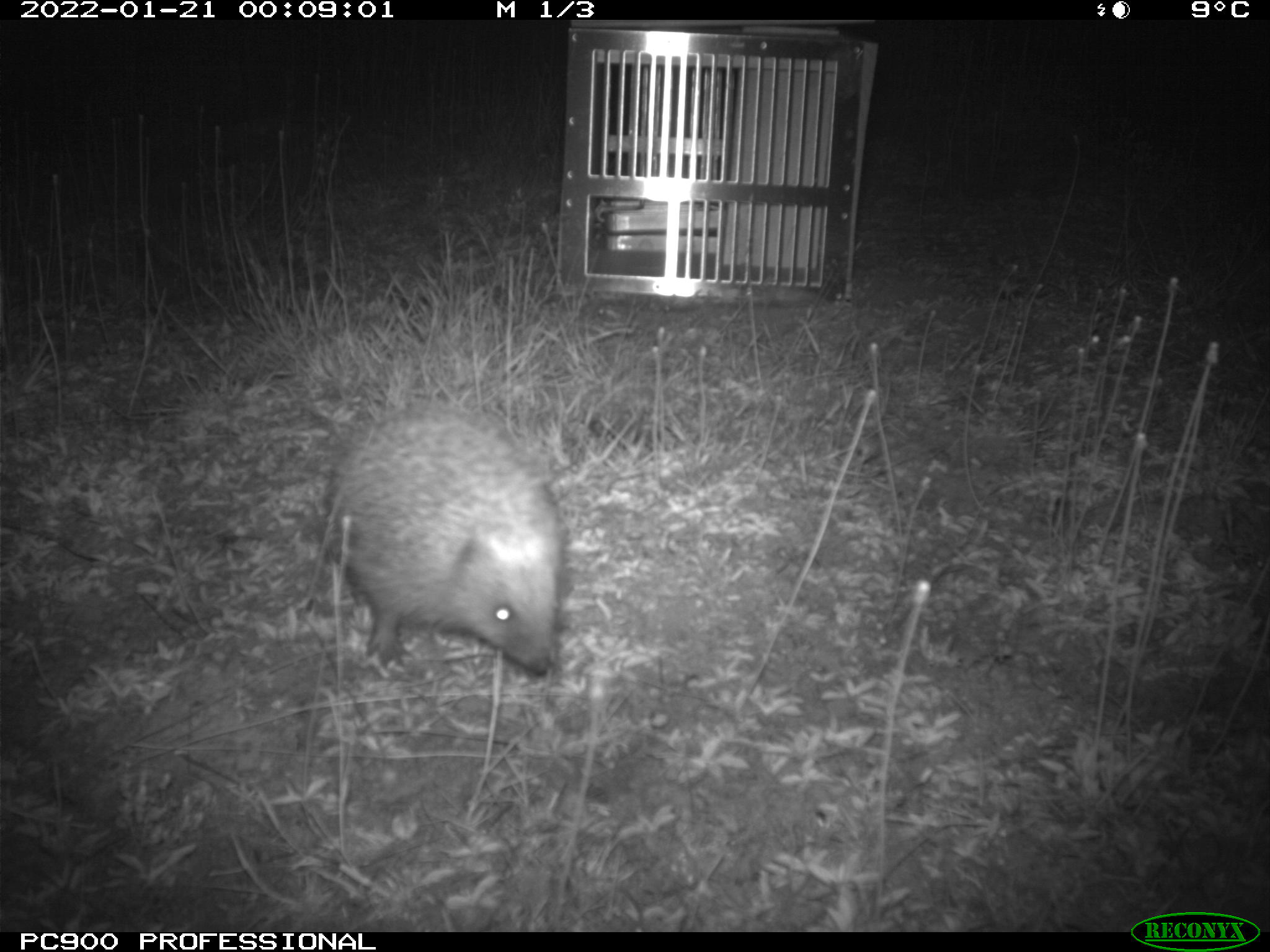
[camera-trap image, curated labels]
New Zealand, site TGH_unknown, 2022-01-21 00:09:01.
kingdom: Animalia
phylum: Chordata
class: Mammalia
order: Eulipotyphla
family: Erinaceidae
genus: Erinaceus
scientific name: Erinaceus europaeus europaeus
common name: european hedgehog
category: hedgehog